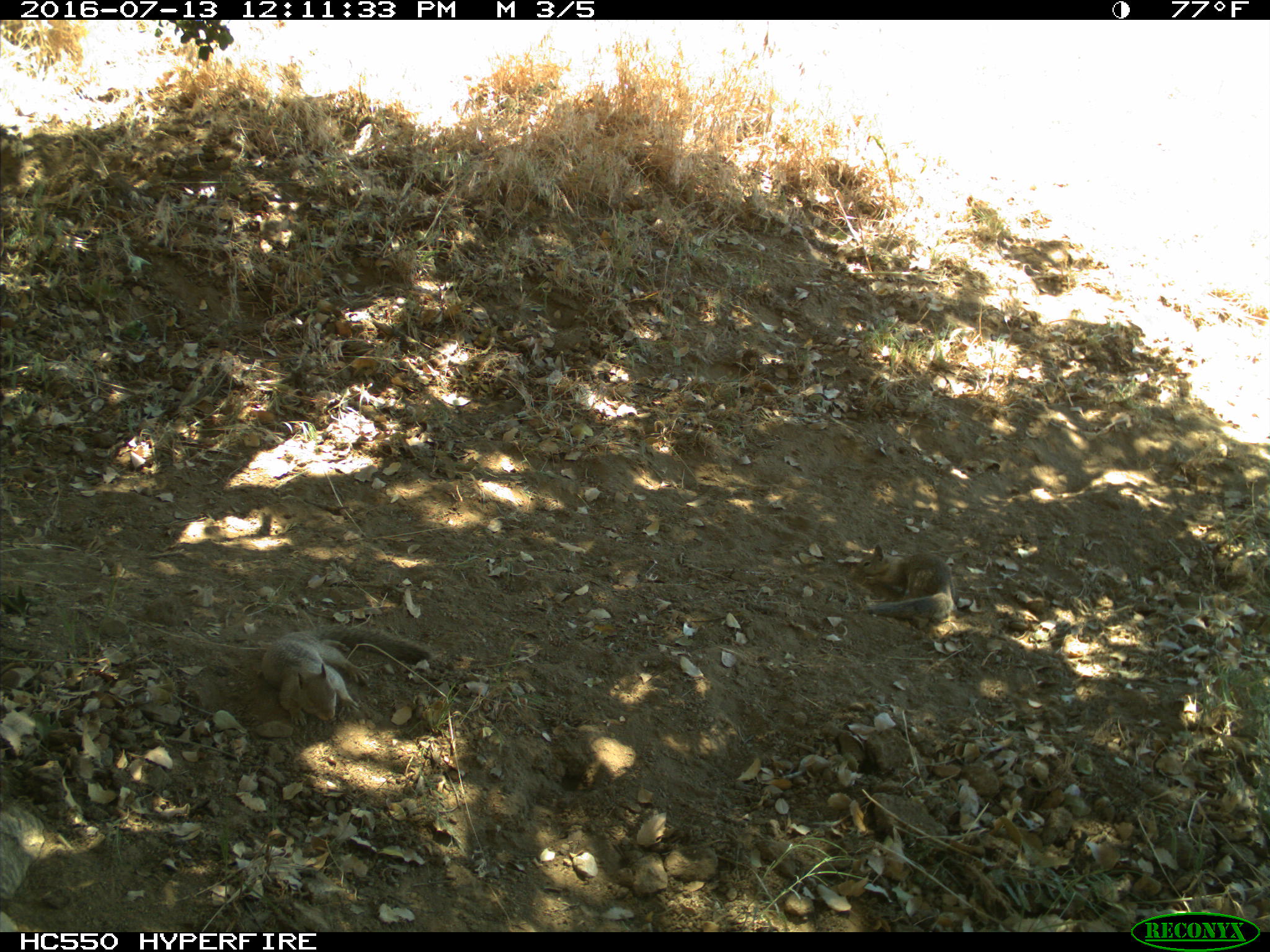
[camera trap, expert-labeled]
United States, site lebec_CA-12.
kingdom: Animalia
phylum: Chordata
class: Mammalia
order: Rodentia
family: Sciuridae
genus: Otospermophilus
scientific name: Otospermophilus beecheyi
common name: california ground squirrel